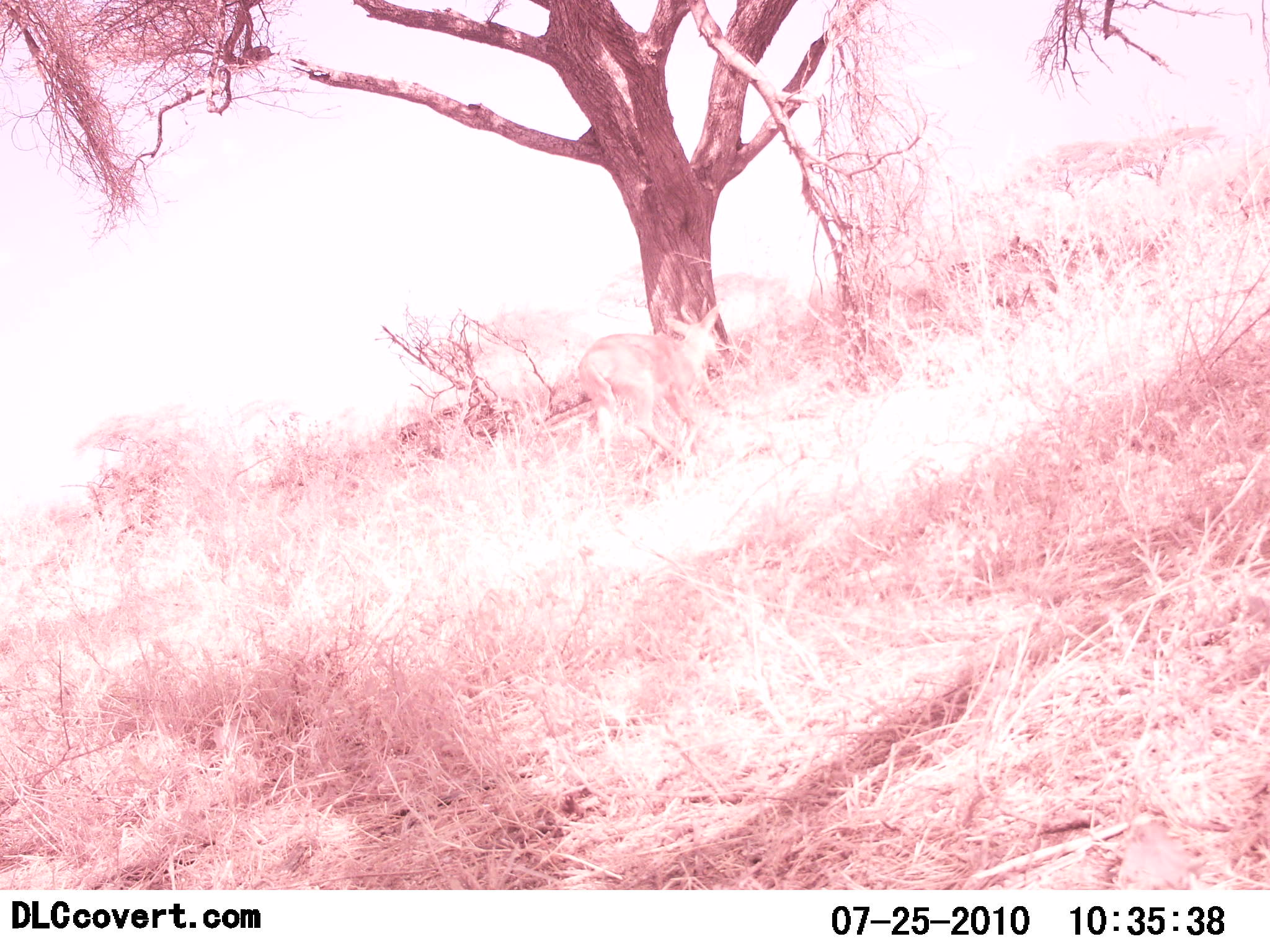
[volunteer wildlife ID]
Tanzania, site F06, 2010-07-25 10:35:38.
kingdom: Animalia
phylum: Chordata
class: Mammalia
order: Artiodactyla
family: Bovidae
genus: Redunca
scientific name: Redunca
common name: reedbuck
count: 1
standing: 60%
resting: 0%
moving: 40%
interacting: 0%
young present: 0%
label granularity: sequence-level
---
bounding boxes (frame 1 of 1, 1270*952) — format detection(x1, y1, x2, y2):
animal: detection(579, 303, 724, 472)